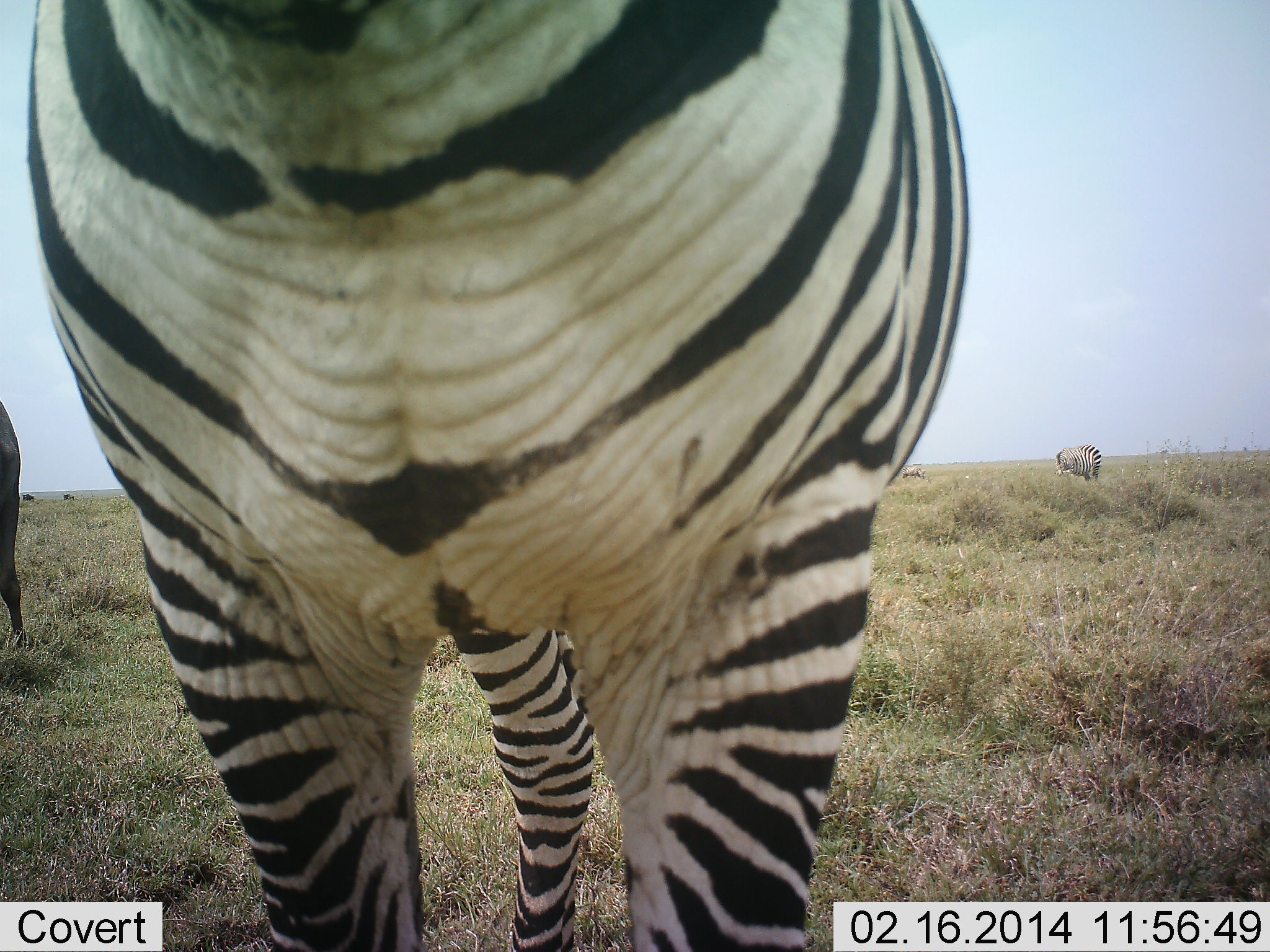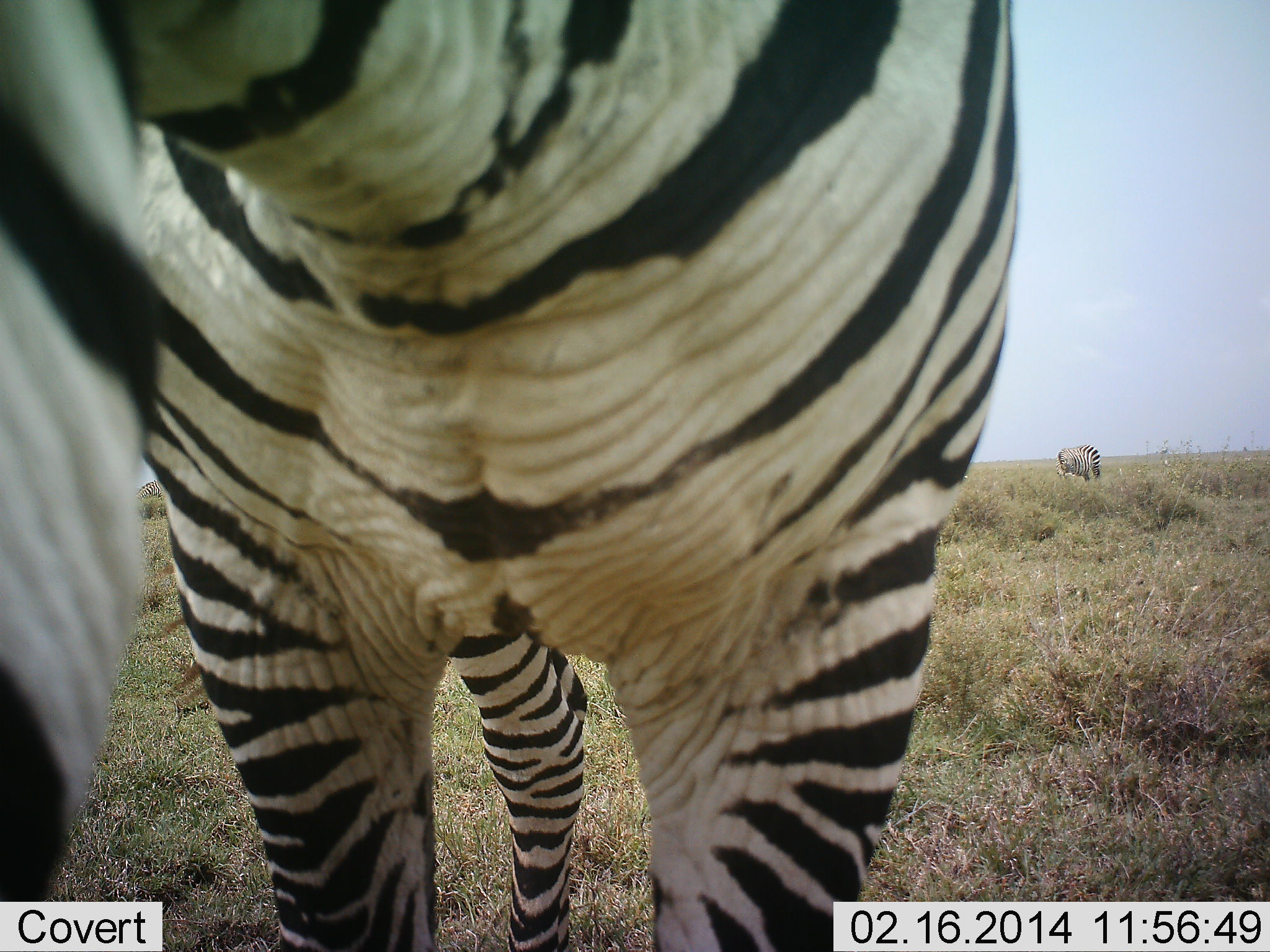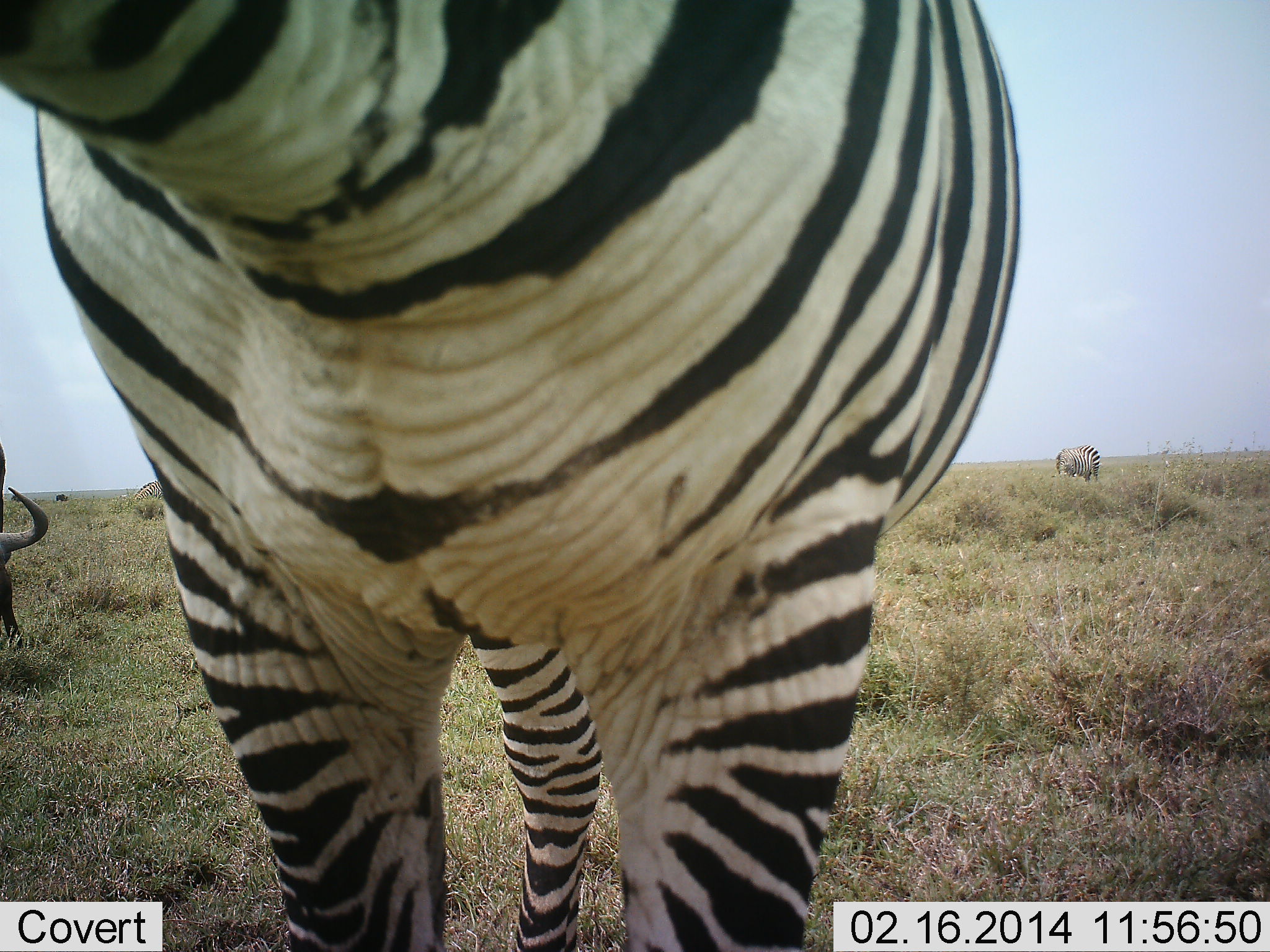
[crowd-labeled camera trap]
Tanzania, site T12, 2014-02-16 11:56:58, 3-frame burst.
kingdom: Animalia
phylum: Chordata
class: Mammalia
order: Perissodactyla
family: Equidae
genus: Equus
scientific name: Equus quagga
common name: plains zebra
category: zebra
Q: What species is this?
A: Zebra (plains zebra) (Equus quagga).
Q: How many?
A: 2.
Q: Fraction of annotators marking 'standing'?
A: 83%.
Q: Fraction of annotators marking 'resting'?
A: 0%.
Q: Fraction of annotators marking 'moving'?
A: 6%.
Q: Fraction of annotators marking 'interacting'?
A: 9%.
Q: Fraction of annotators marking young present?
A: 0%.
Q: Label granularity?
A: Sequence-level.